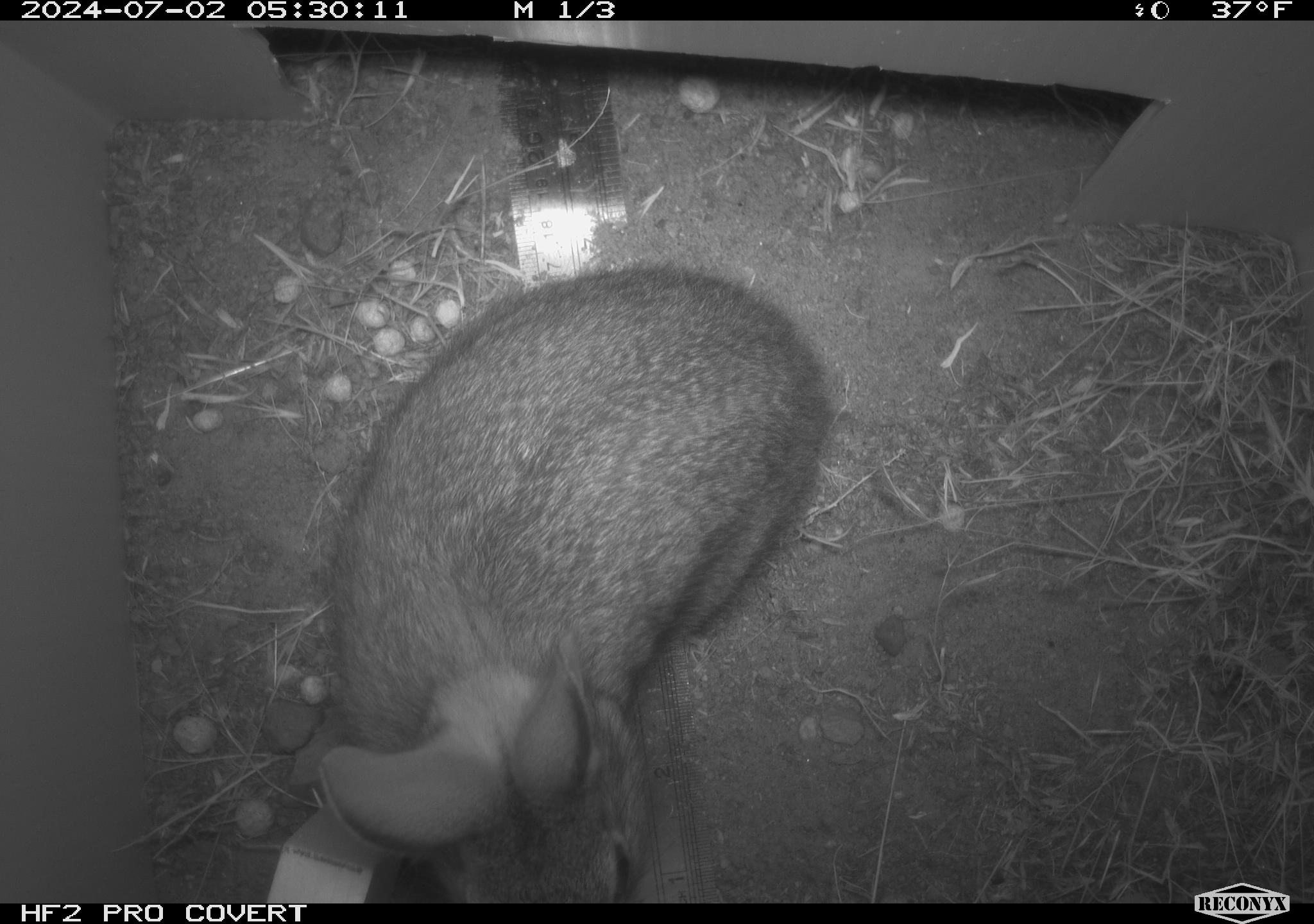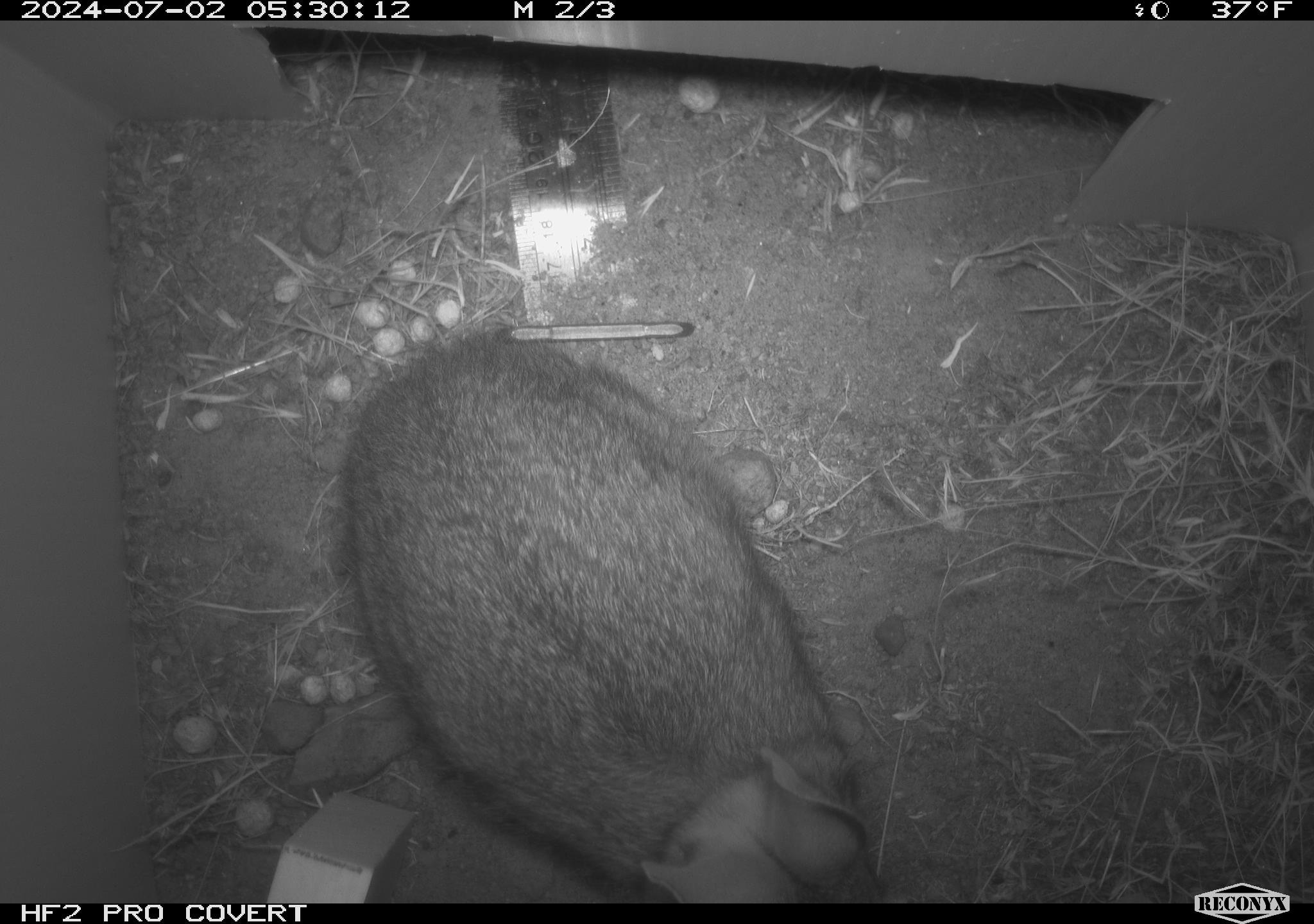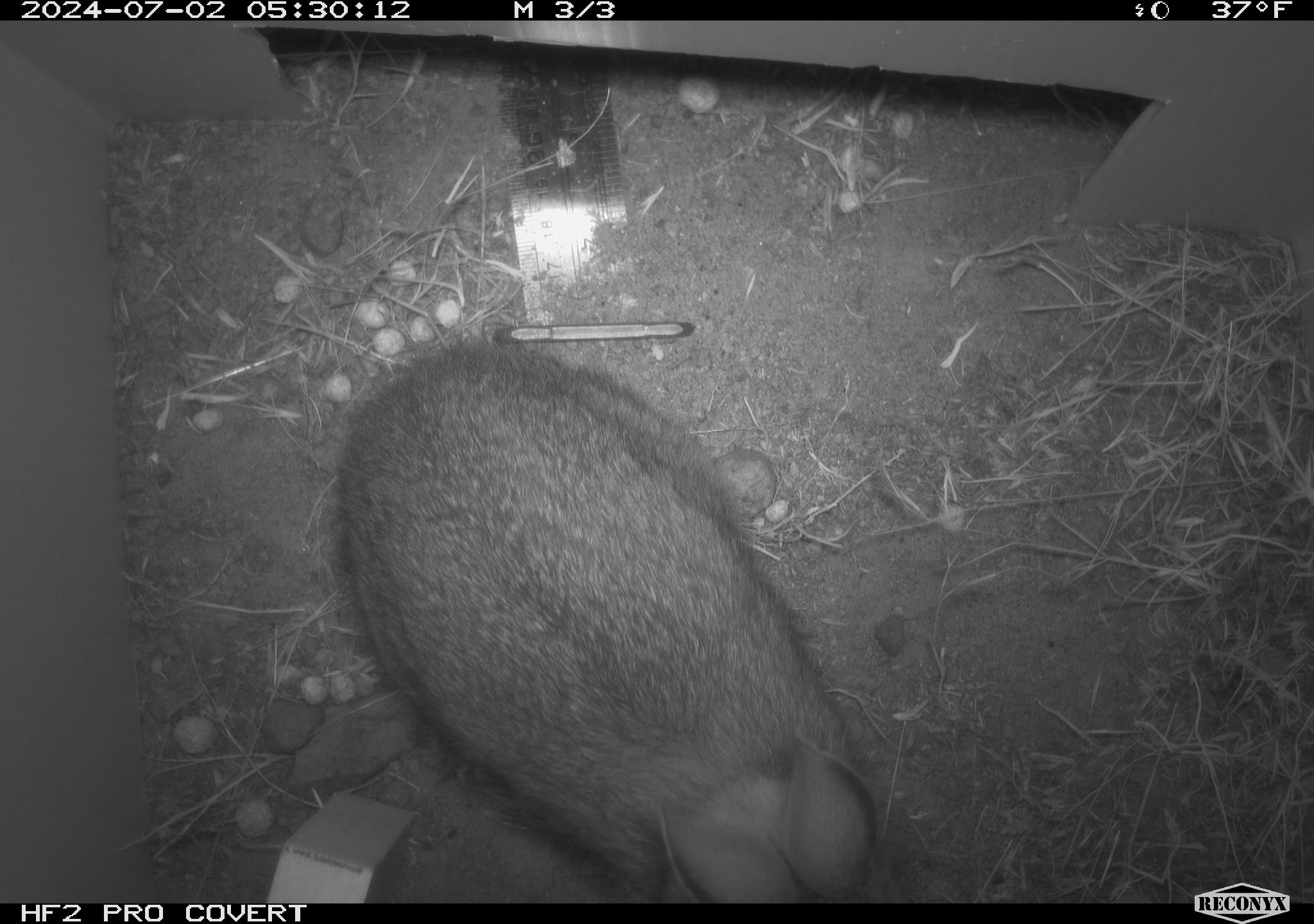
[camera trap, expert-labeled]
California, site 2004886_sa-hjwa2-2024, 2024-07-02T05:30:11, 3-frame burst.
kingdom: Animalia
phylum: Chordata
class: Mammalia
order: Lagomorpha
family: Leporidae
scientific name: Leporidae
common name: rabbit or hare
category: rabbit and hare family